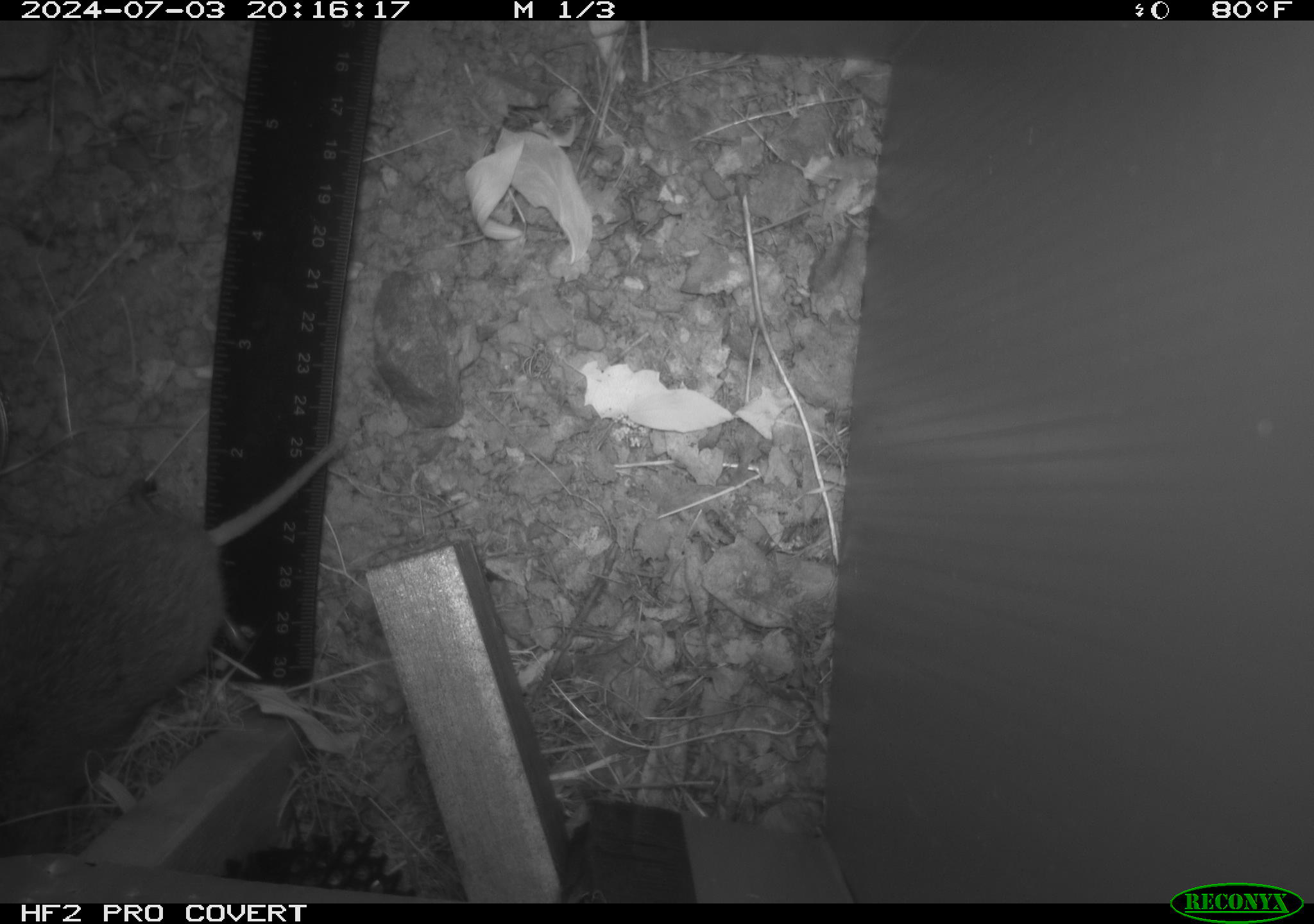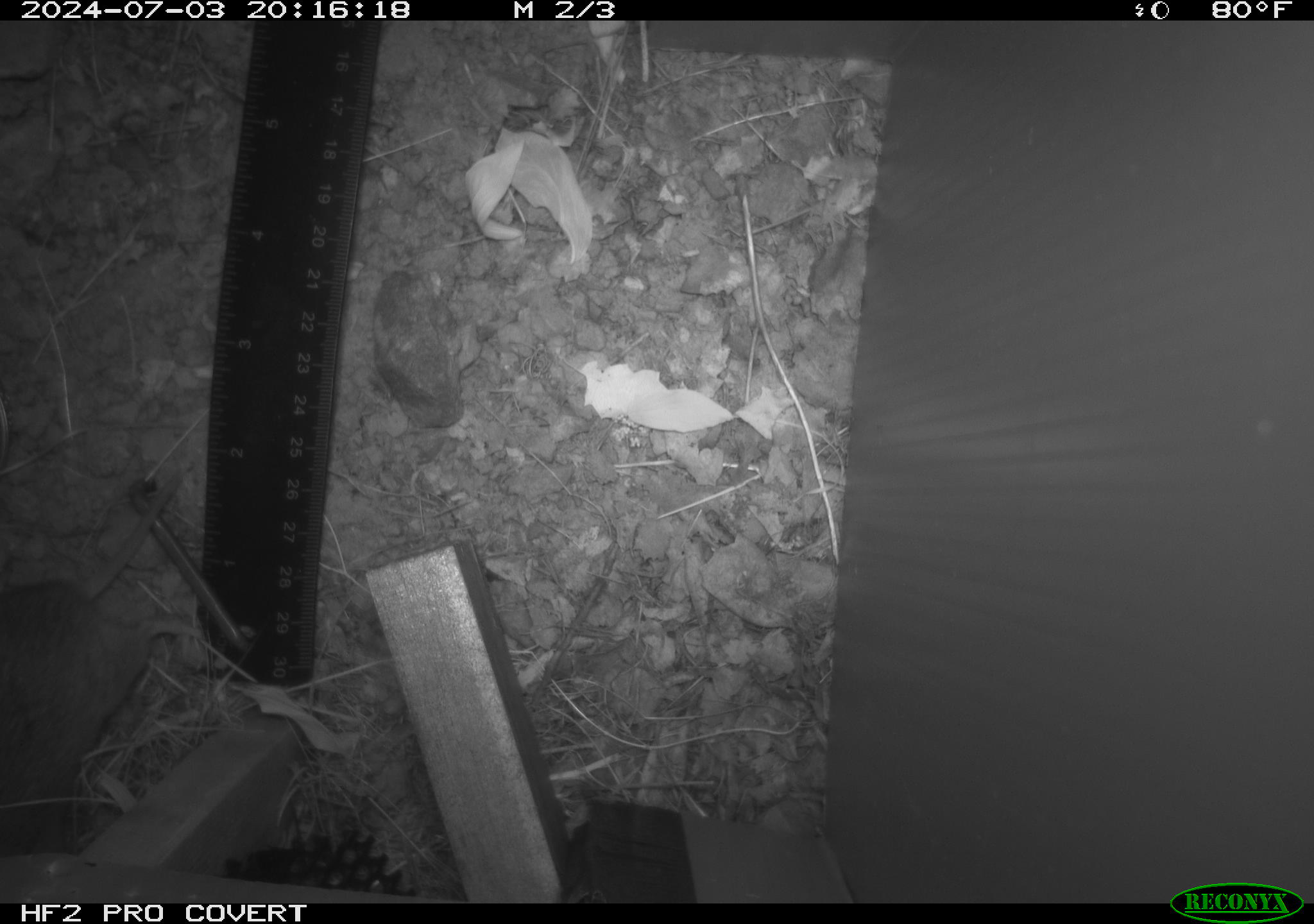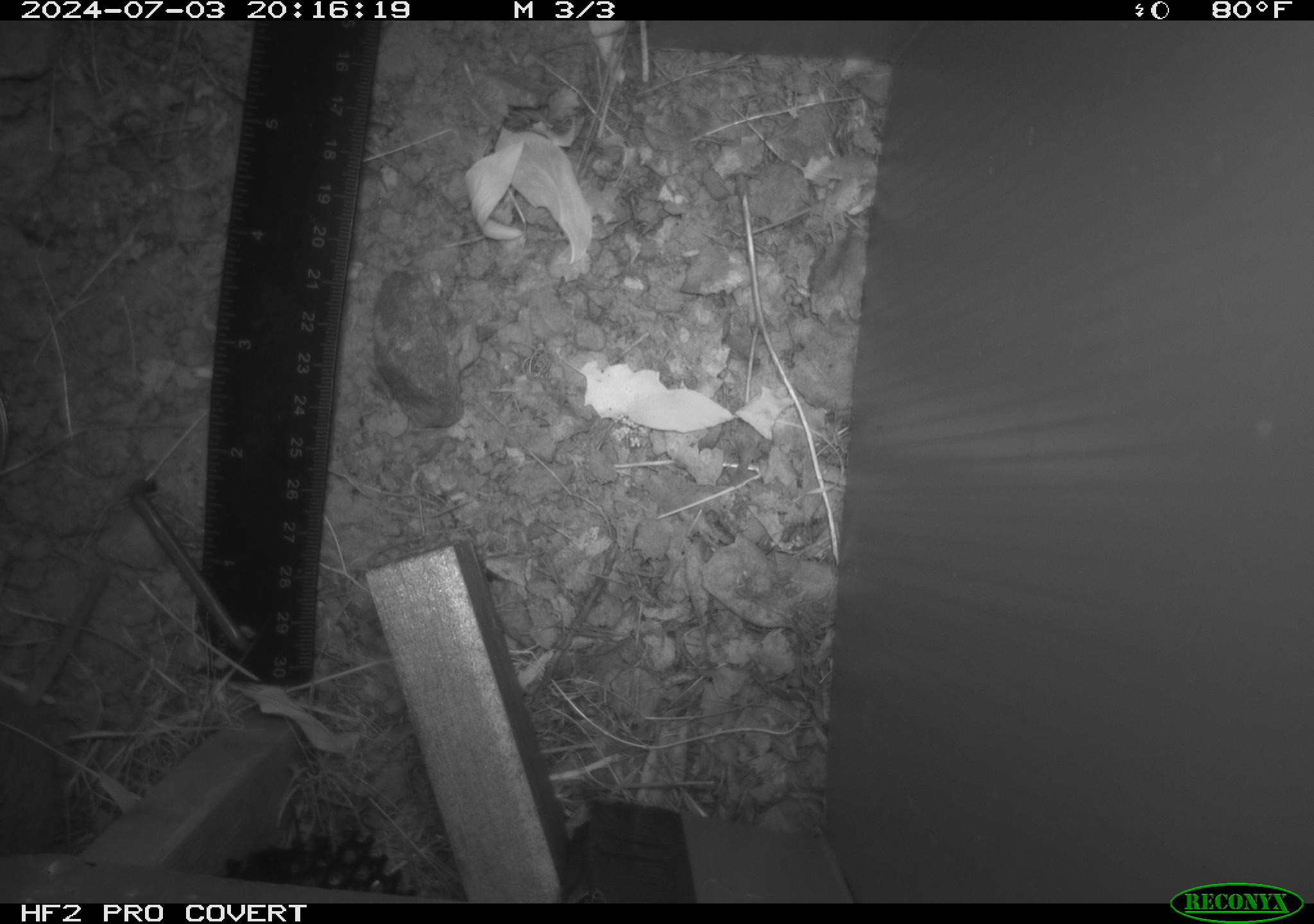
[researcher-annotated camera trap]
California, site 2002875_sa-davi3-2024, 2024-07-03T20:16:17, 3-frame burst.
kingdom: Animalia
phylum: Chordata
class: Mammalia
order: Rodentia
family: Cricetidae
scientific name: Arvicolinae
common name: voles, lemmings, and muskrats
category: arvicolinae subfamily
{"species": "arvicolinae subfamily (voles, lemmings, and muskrats) (Arvicolinae)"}